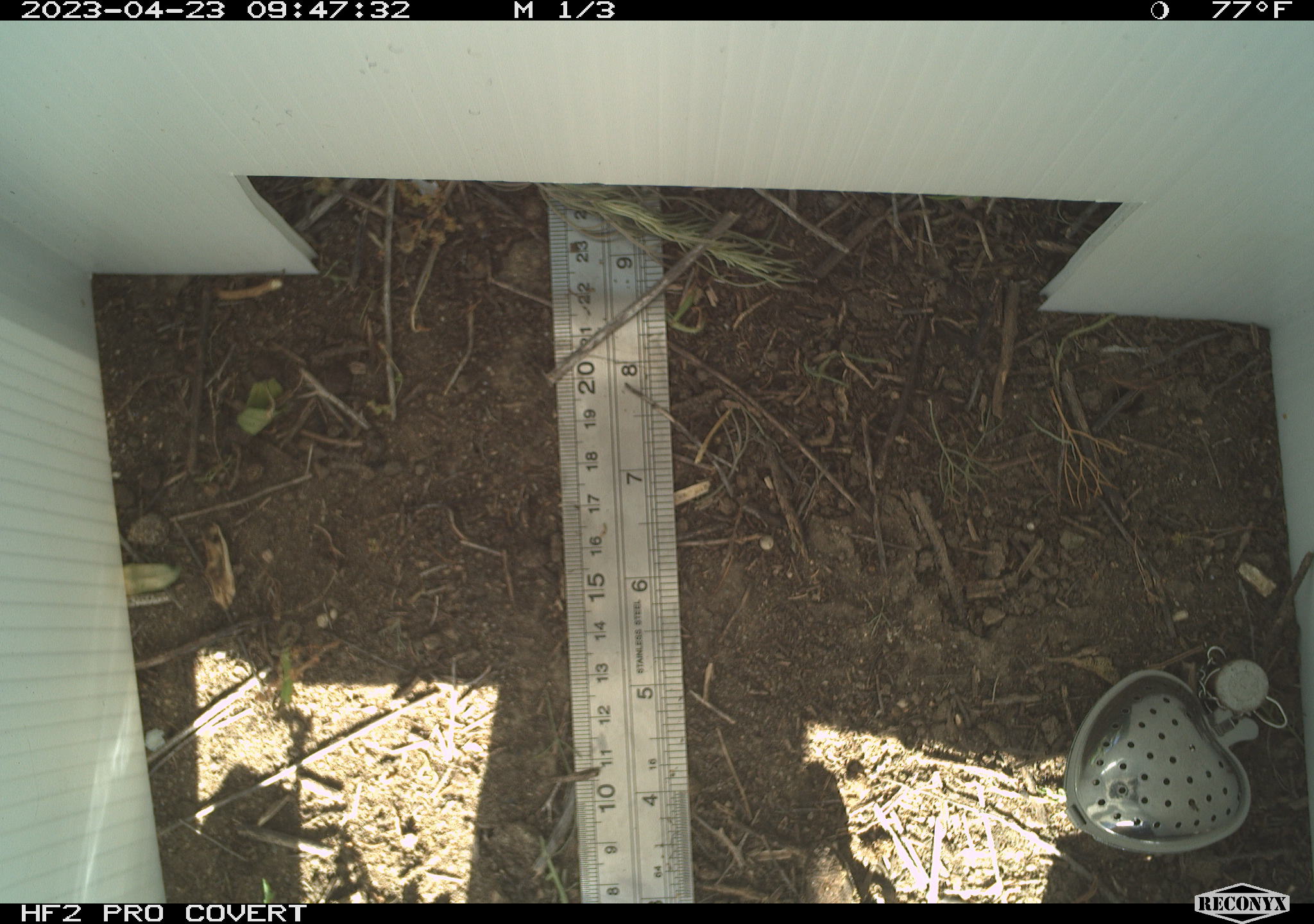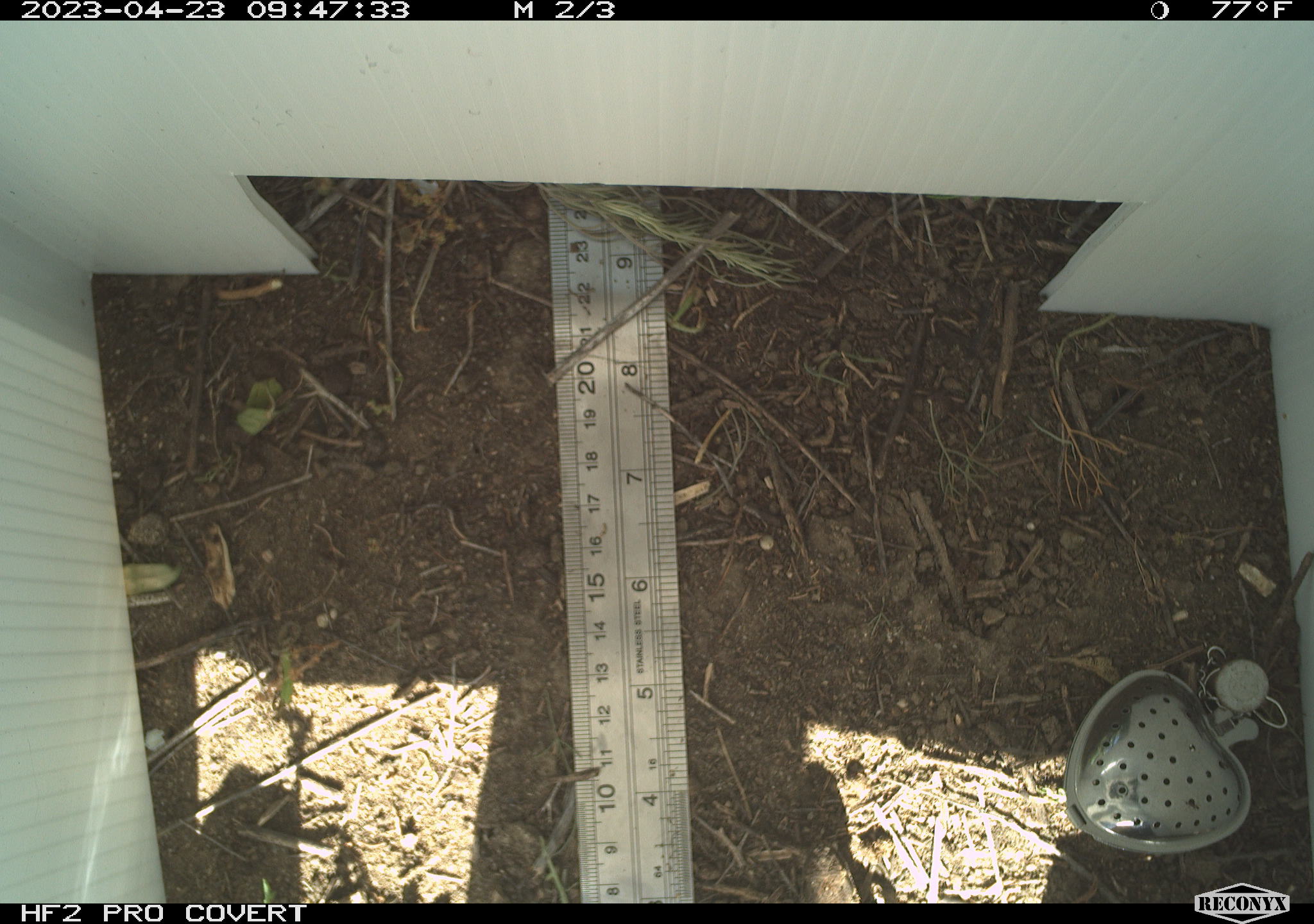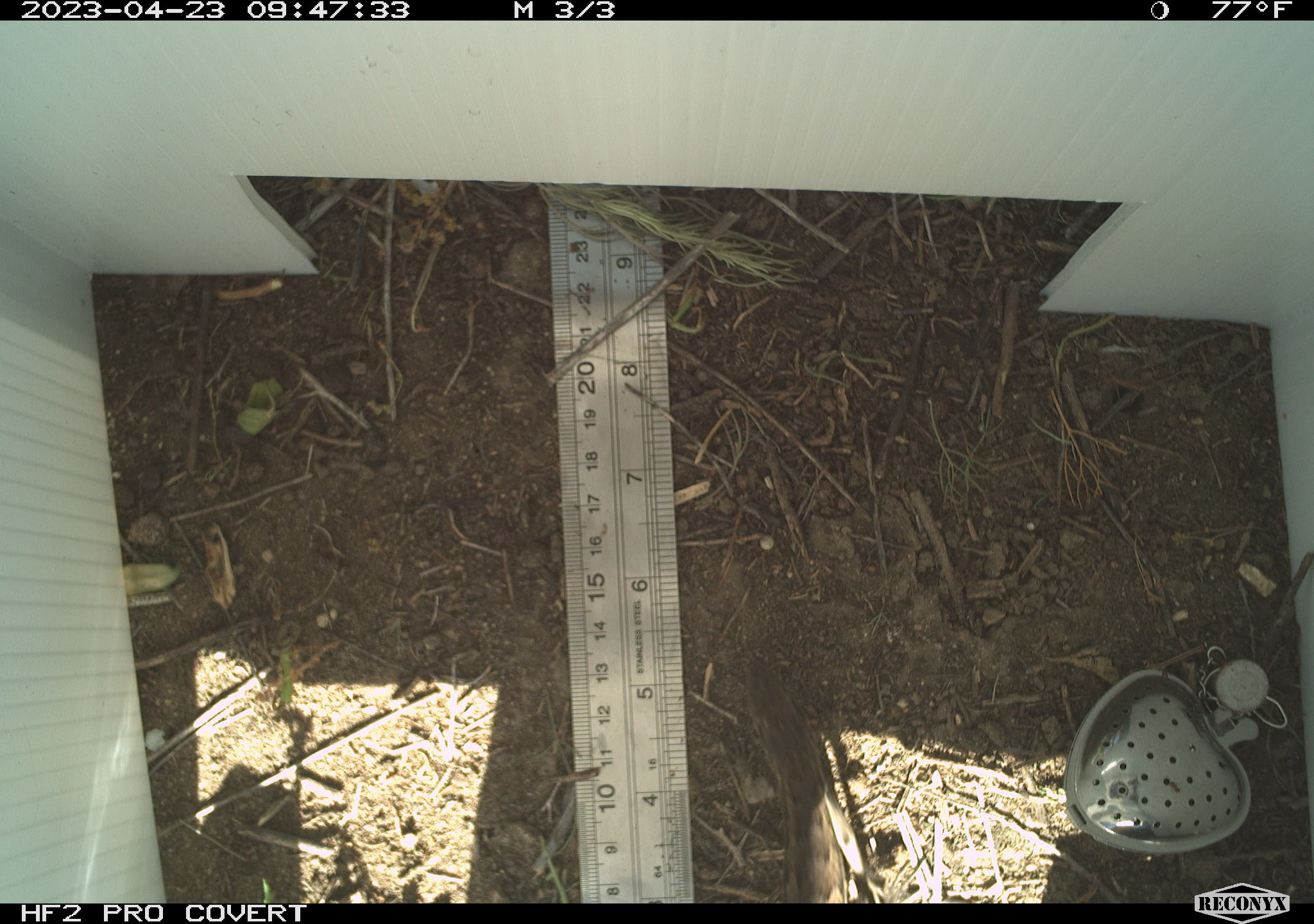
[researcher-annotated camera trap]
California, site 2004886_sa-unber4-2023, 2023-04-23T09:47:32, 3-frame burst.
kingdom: Animalia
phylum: Chordata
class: Reptilia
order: Squamata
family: Phrynosomatidae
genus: Sceloporus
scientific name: Sceloporus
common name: spiny lizards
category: sceloporus species